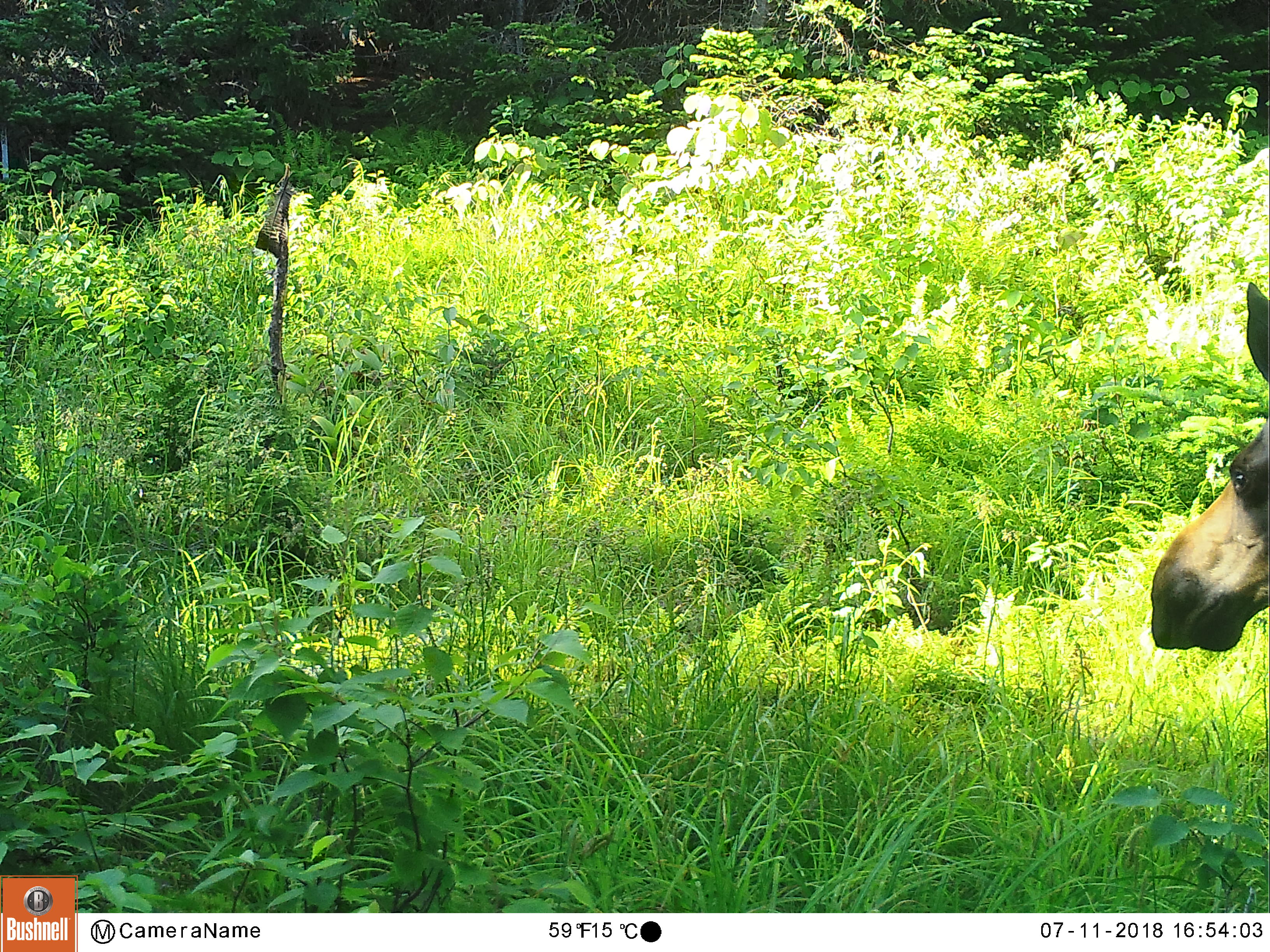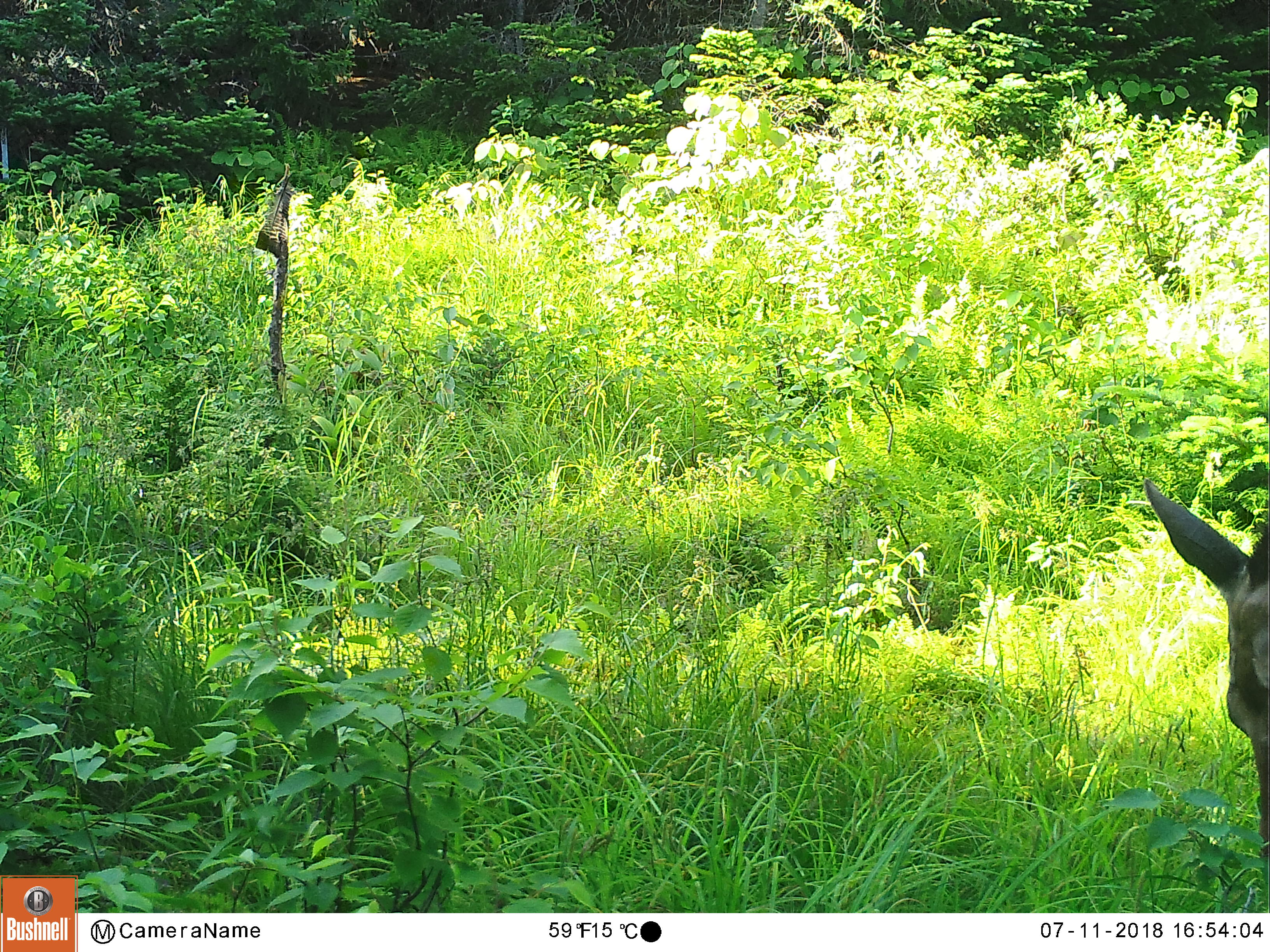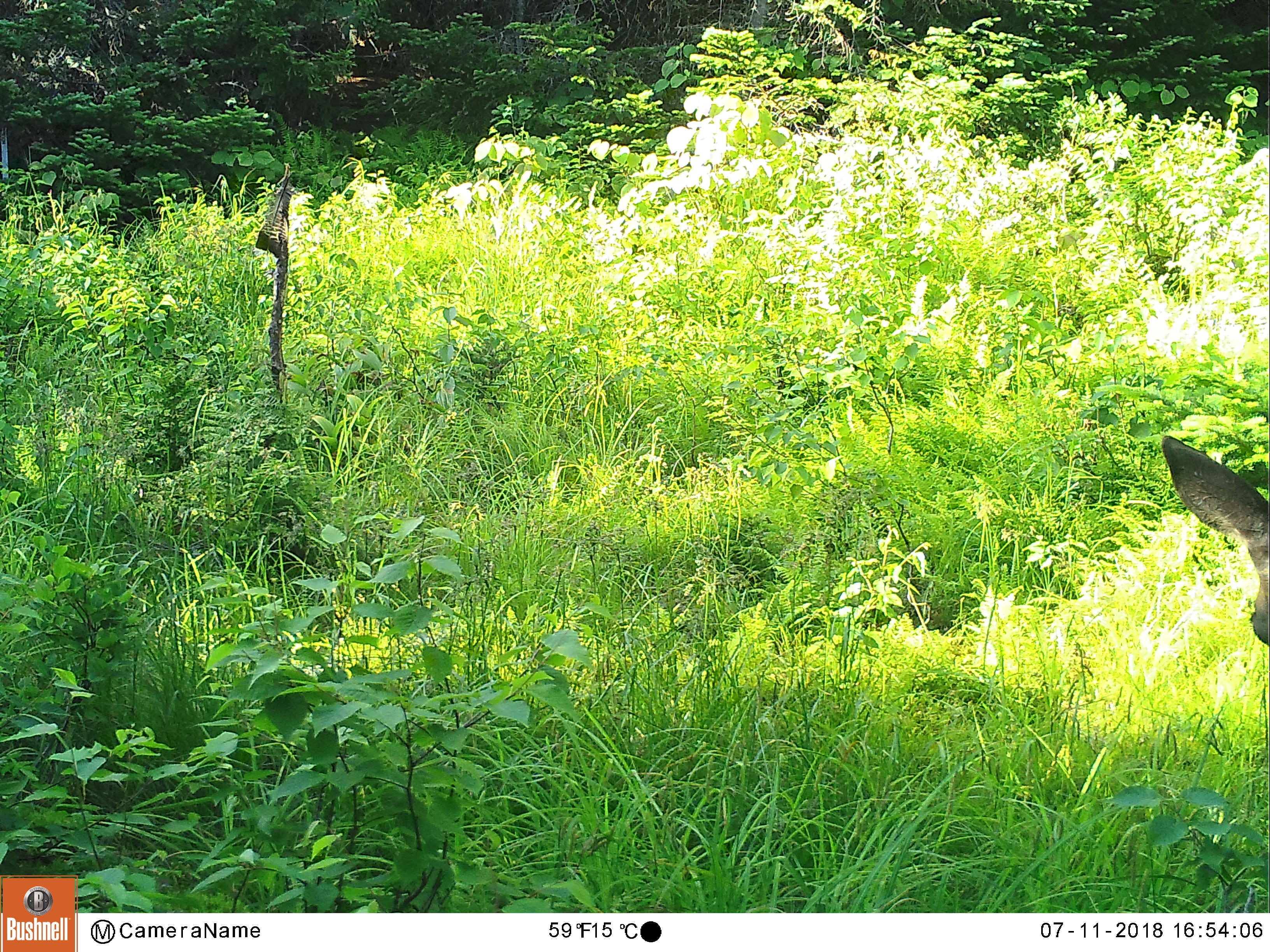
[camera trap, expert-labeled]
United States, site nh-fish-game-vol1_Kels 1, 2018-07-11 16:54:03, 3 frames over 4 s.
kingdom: Animalia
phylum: Chordata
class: Mammalia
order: Artiodactyla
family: Cervidae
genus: Alces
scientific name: Alces alces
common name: moose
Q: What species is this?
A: Moose (Alces alces).